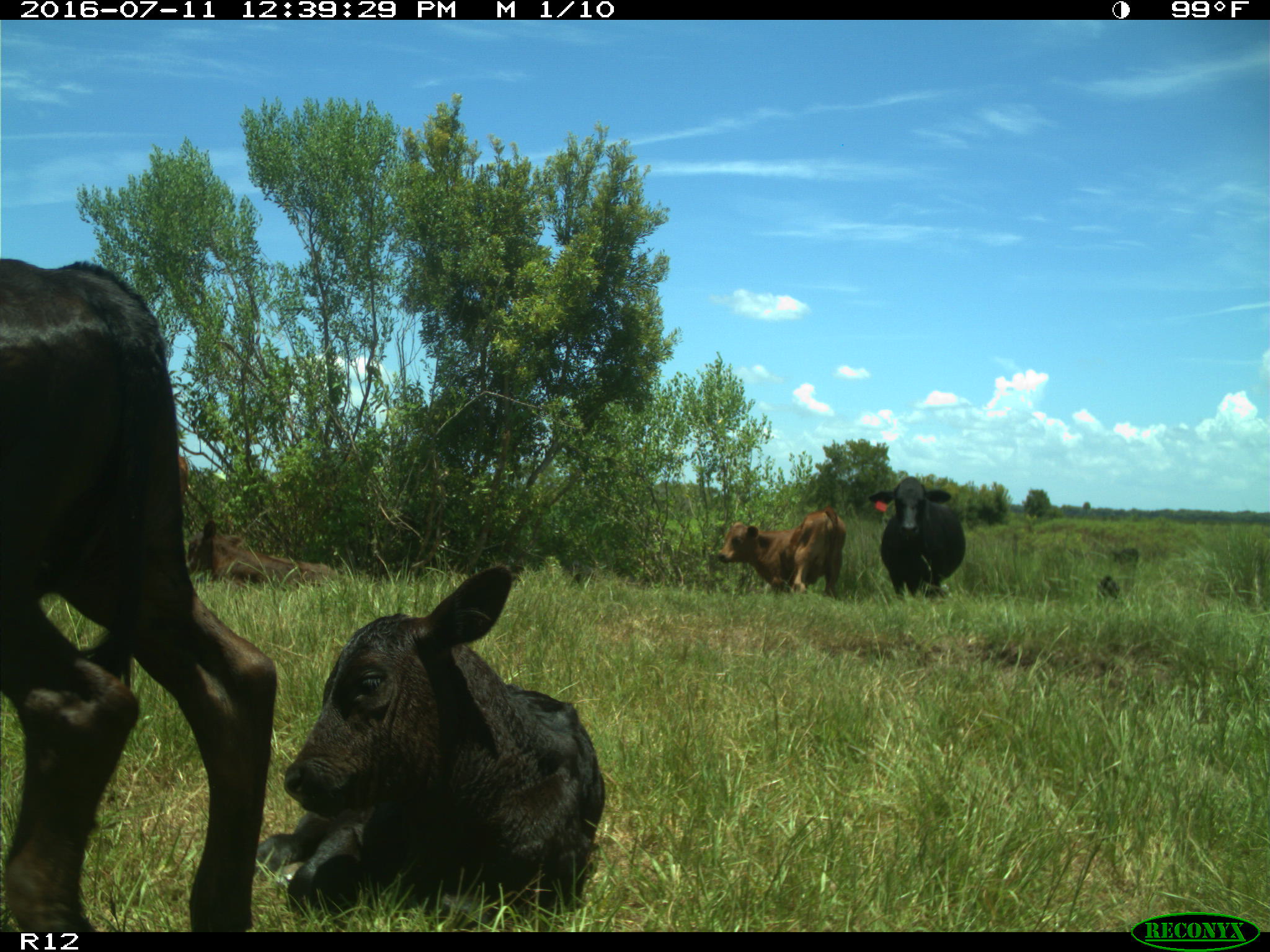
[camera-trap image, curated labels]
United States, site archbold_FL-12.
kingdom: Animalia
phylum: Chordata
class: Mammalia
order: Artiodactyla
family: Bovidae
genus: Bos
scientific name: Bos taurus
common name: domestic cow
Bos taurus (domestic cow).